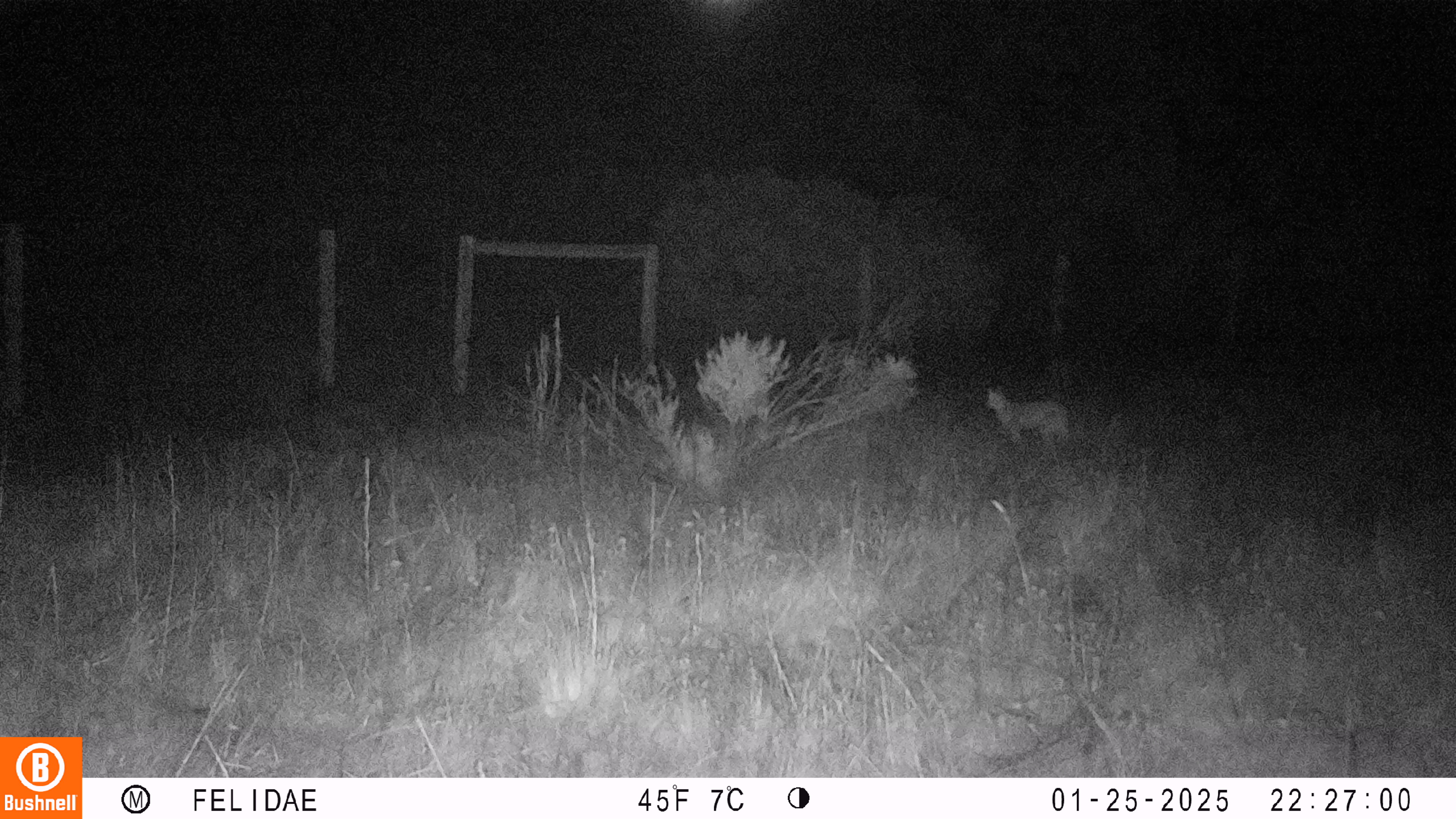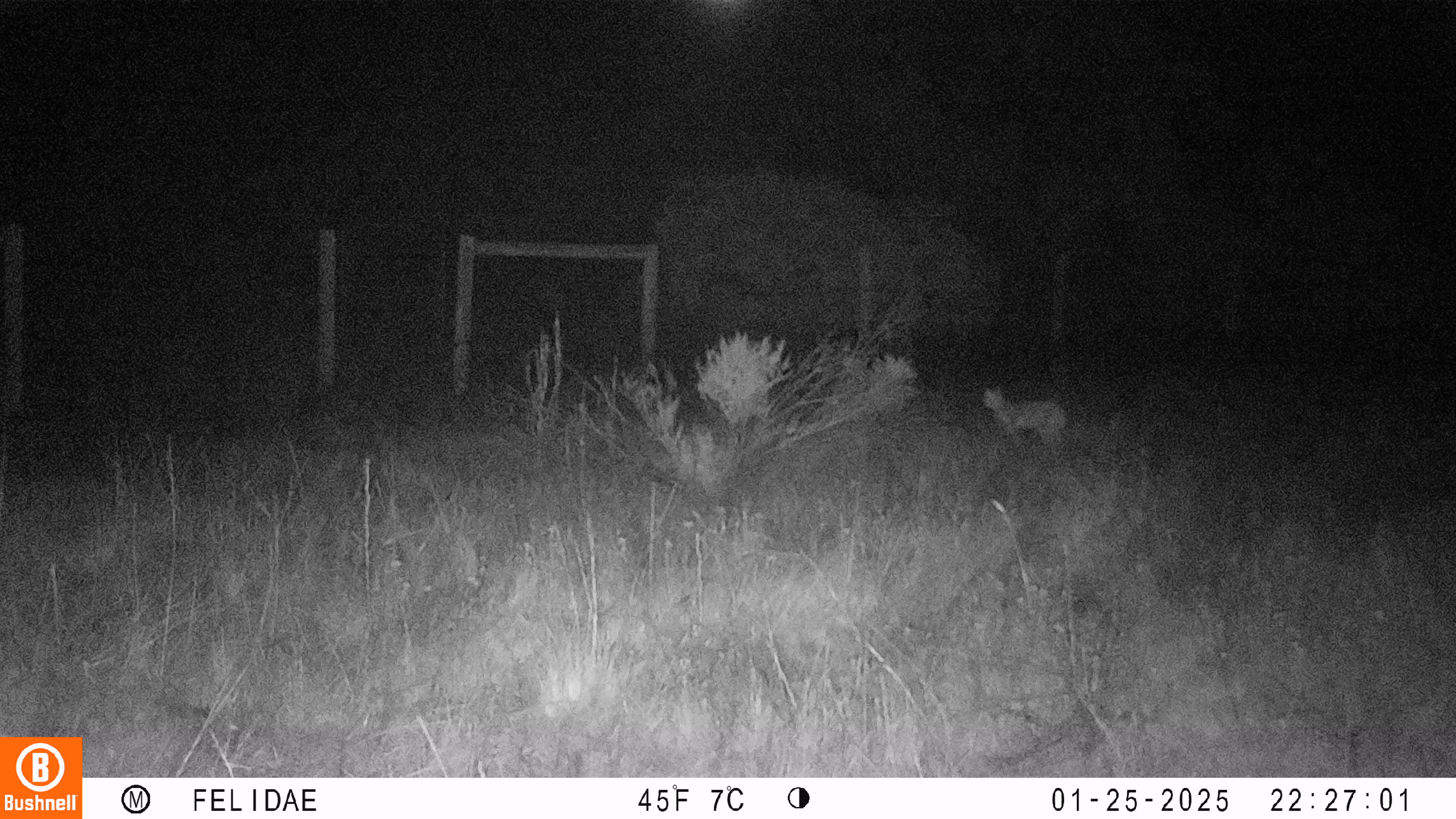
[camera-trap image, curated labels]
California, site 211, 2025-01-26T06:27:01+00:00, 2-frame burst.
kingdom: Animalia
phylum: Chordata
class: Mammalia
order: Carnivora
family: Felidae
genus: Lynx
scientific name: Lynx rufus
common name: bobcat